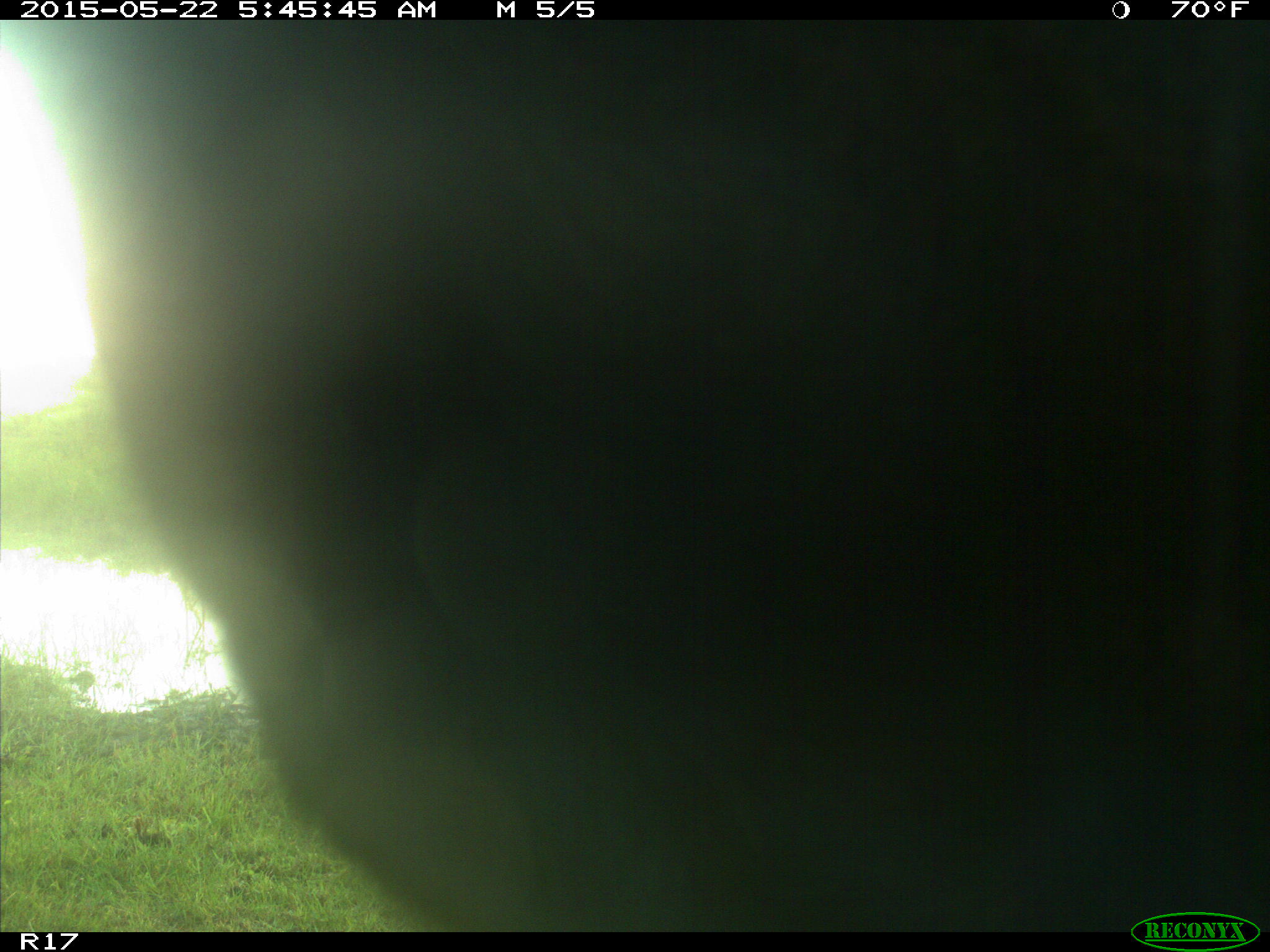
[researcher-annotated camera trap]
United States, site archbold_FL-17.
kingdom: Animalia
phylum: Chordata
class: Mammalia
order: Artiodactyla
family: Bovidae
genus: Bos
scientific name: Bos taurus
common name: domestic cow